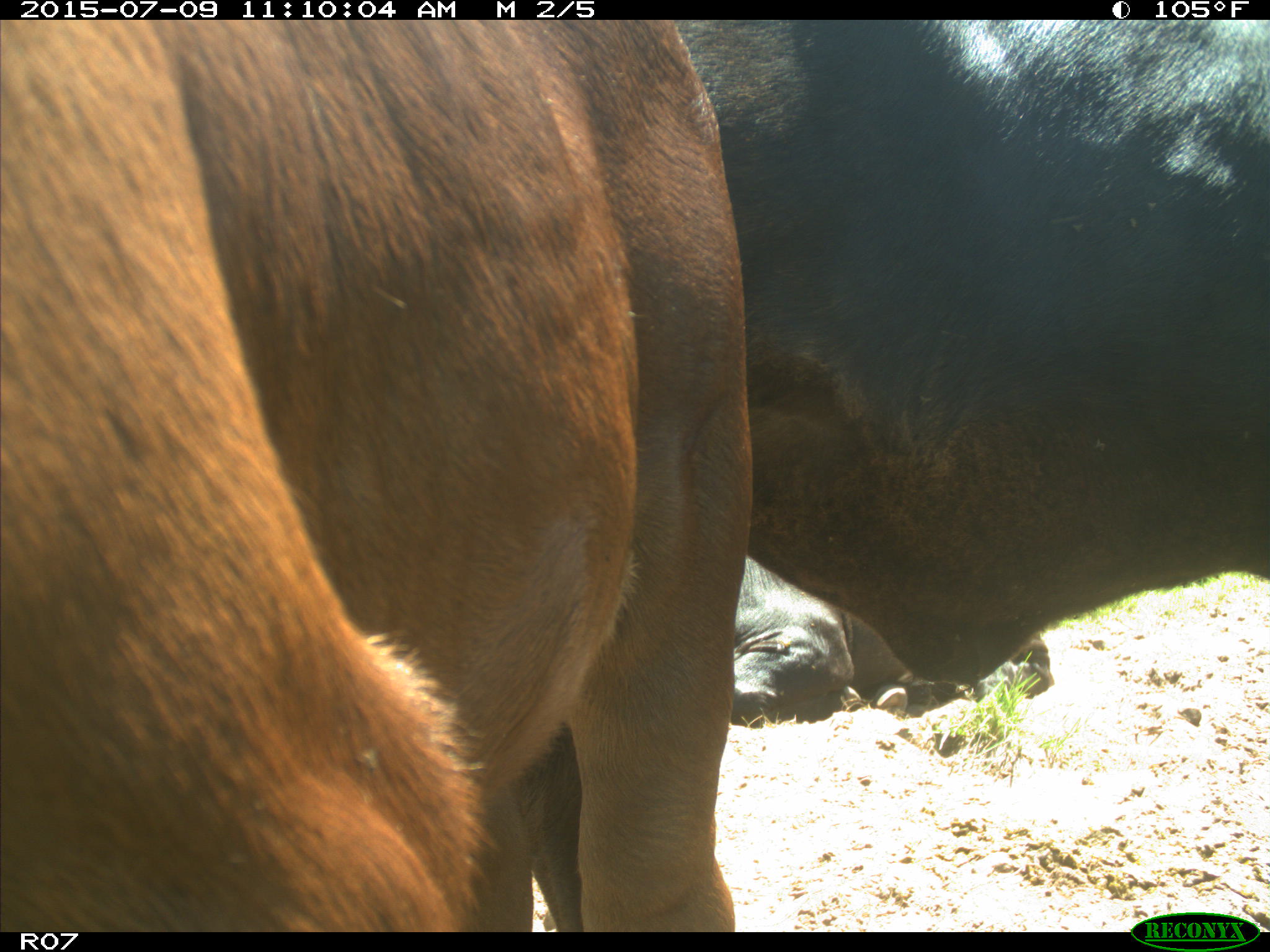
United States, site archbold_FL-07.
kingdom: Animalia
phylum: Chordata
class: Mammalia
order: Artiodactyla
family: Bovidae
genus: Bos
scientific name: Bos taurus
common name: domestic cow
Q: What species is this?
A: Bos taurus (domestic cow).